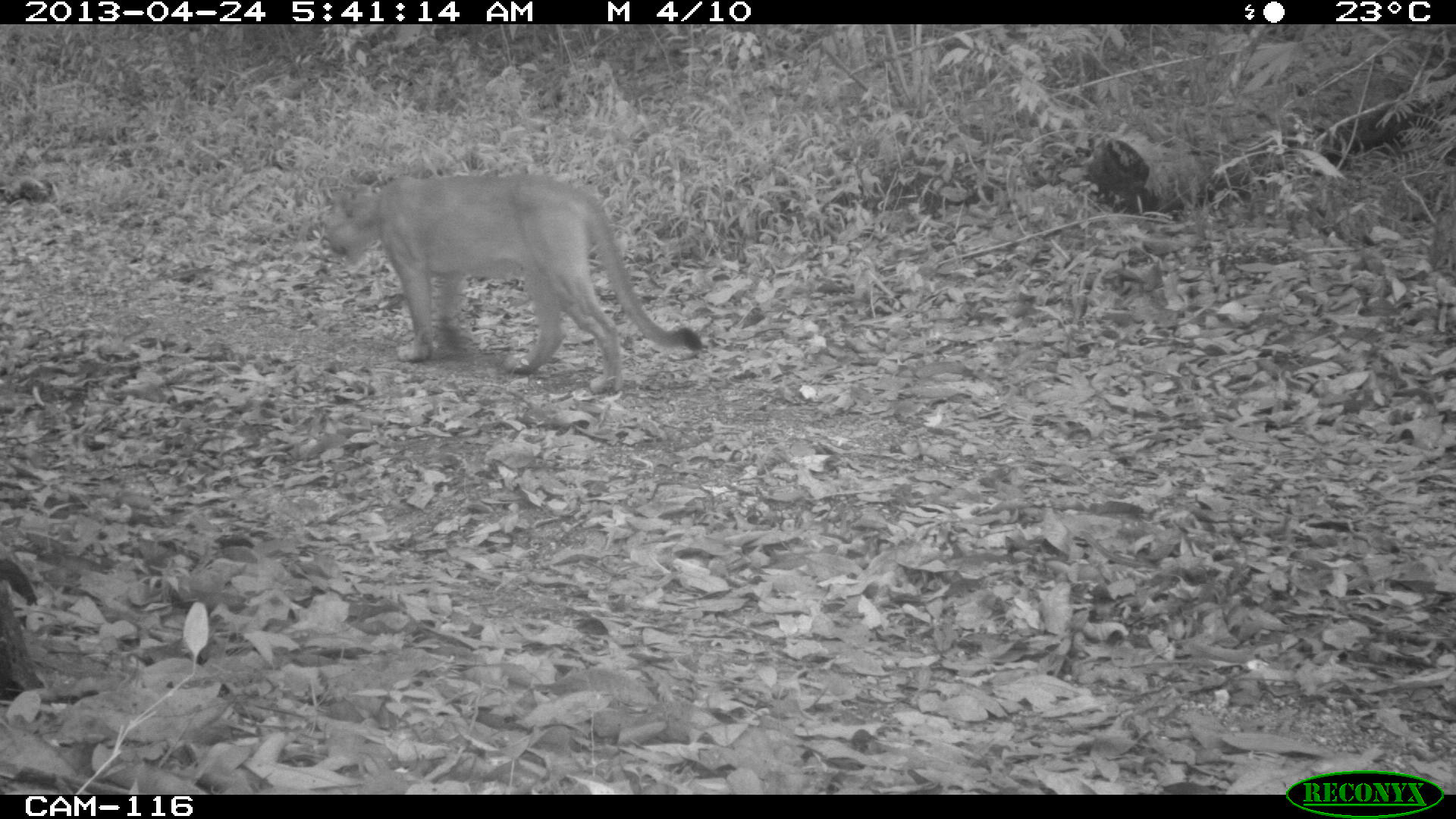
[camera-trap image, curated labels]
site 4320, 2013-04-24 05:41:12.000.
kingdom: Animalia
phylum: Chordata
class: Mammalia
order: Carnivora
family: Felidae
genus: Puma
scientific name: Puma concolor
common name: mountain lion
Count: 1.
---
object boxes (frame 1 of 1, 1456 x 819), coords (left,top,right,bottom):
puma concolor: (320,170,705,394)